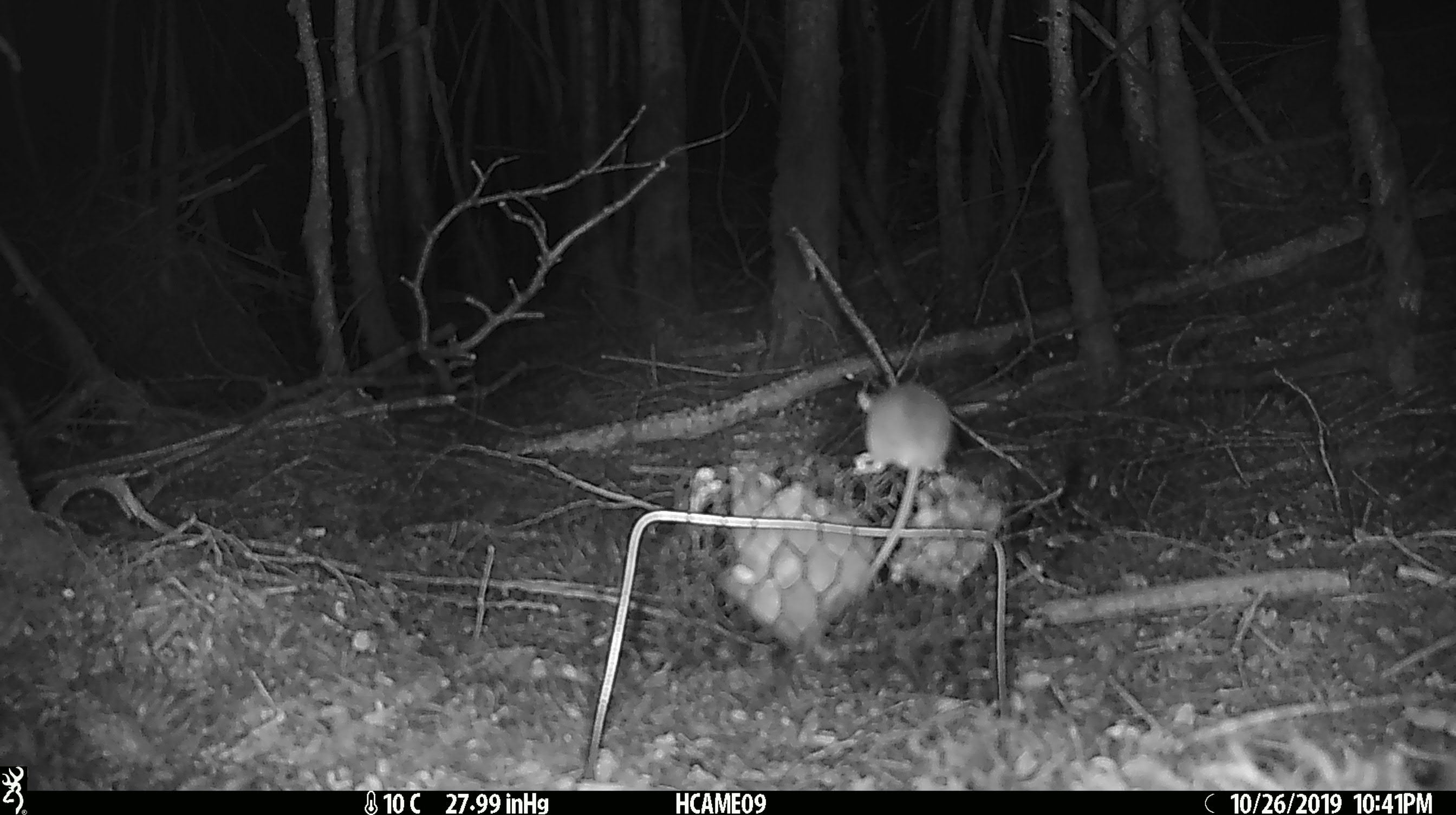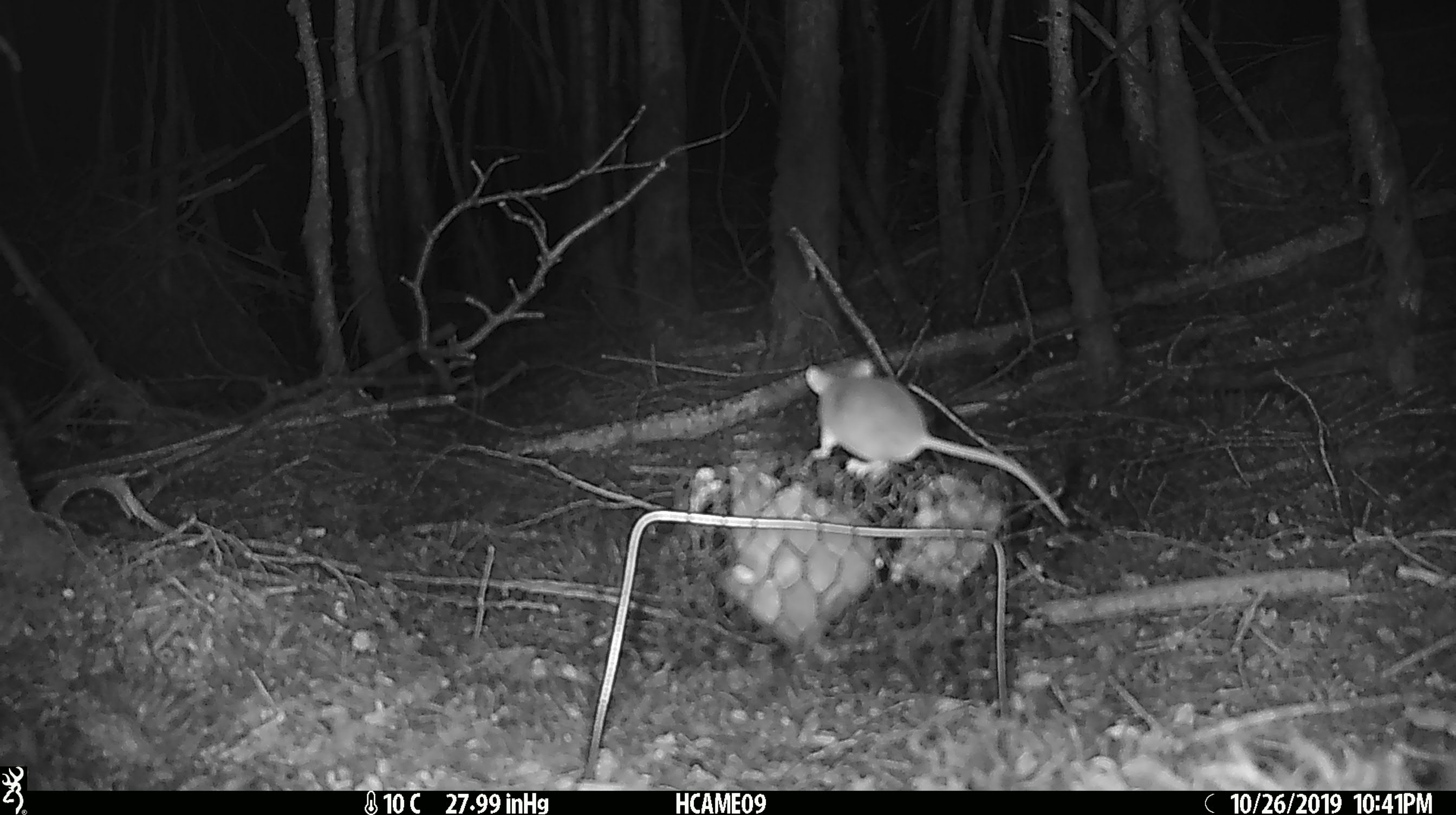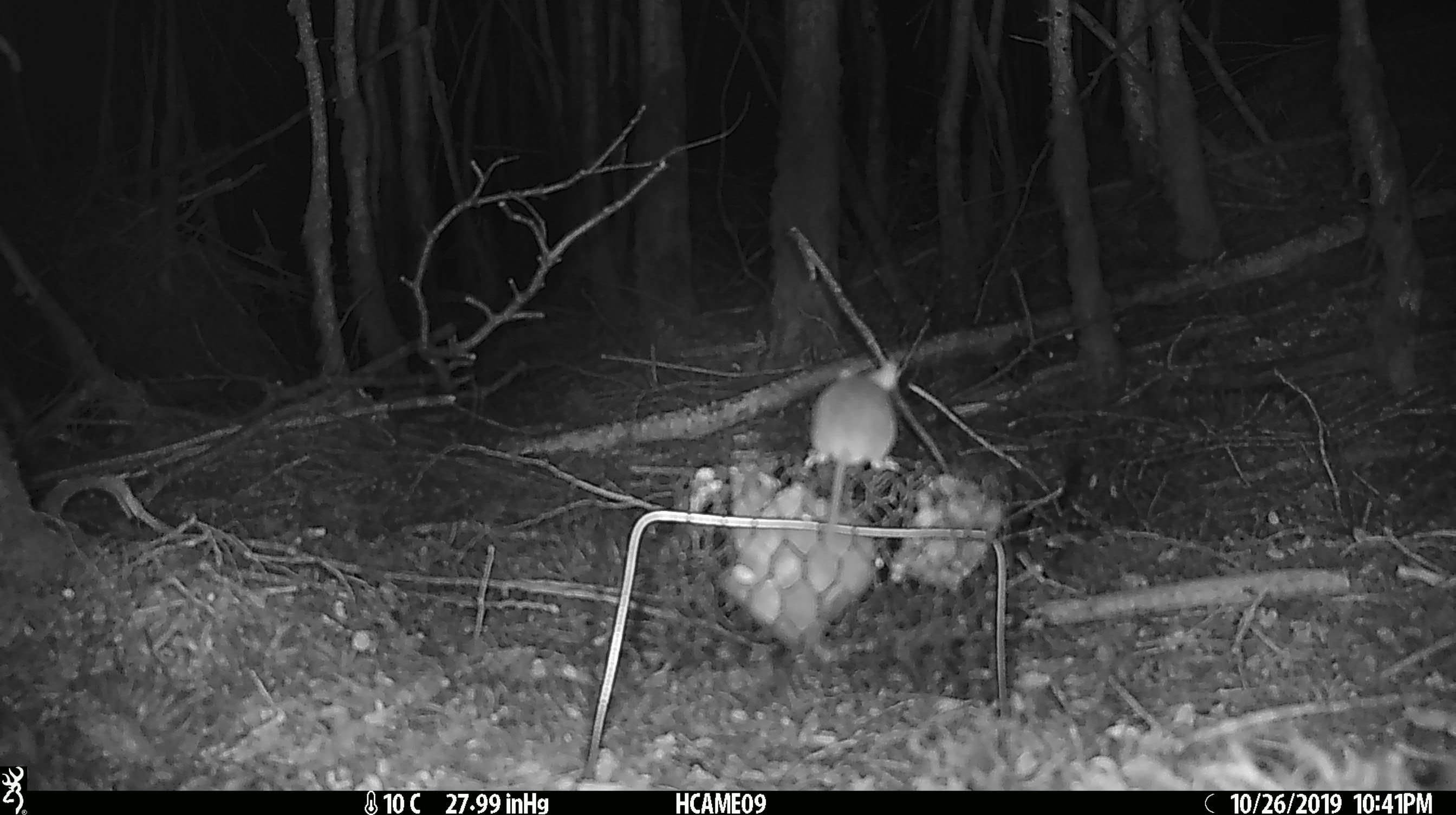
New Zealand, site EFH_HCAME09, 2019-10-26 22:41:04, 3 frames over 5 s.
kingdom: Animalia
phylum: Chordata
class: Mammalia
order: Rodentia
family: Muridae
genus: Mus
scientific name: Mus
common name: mouse